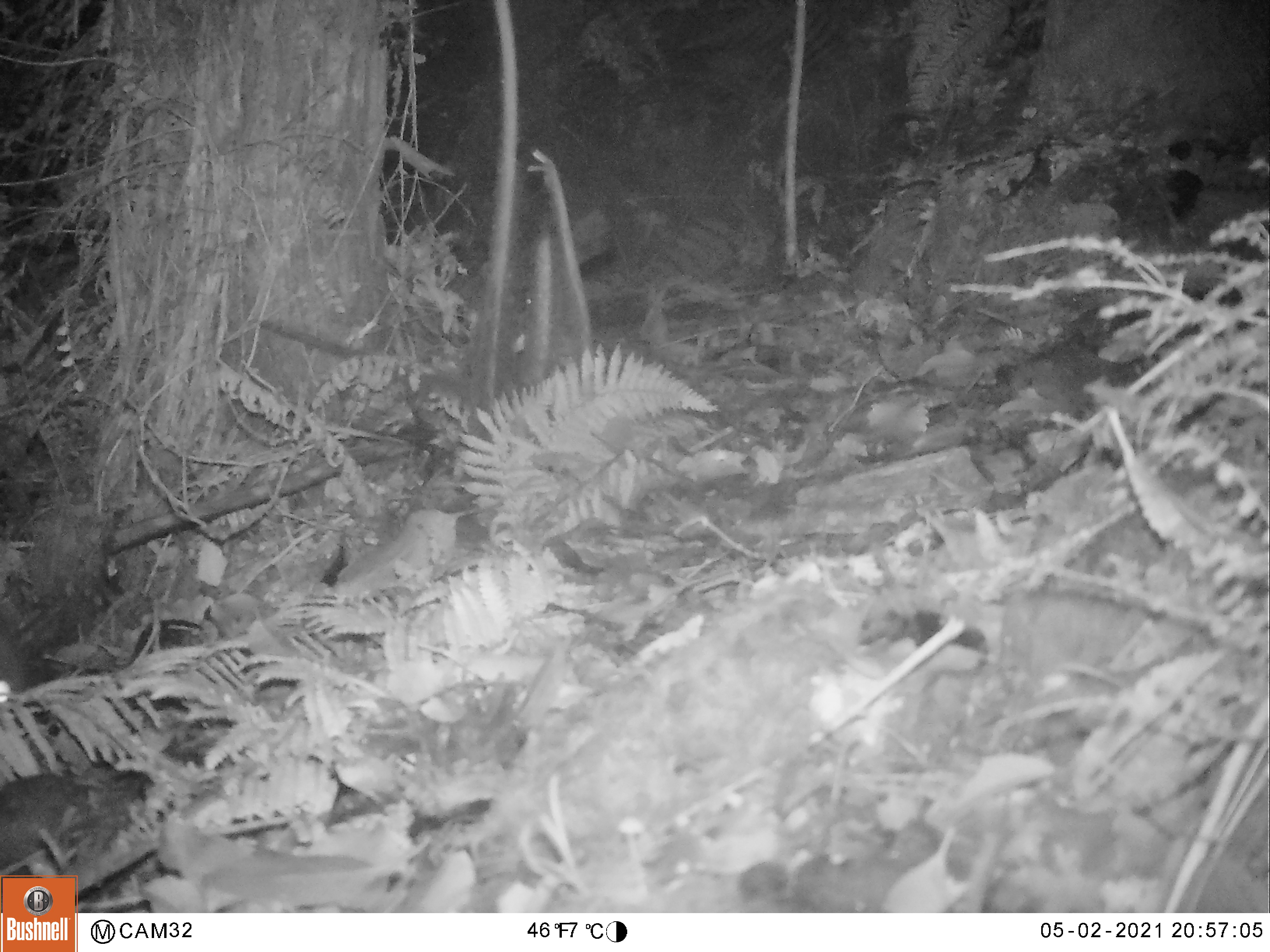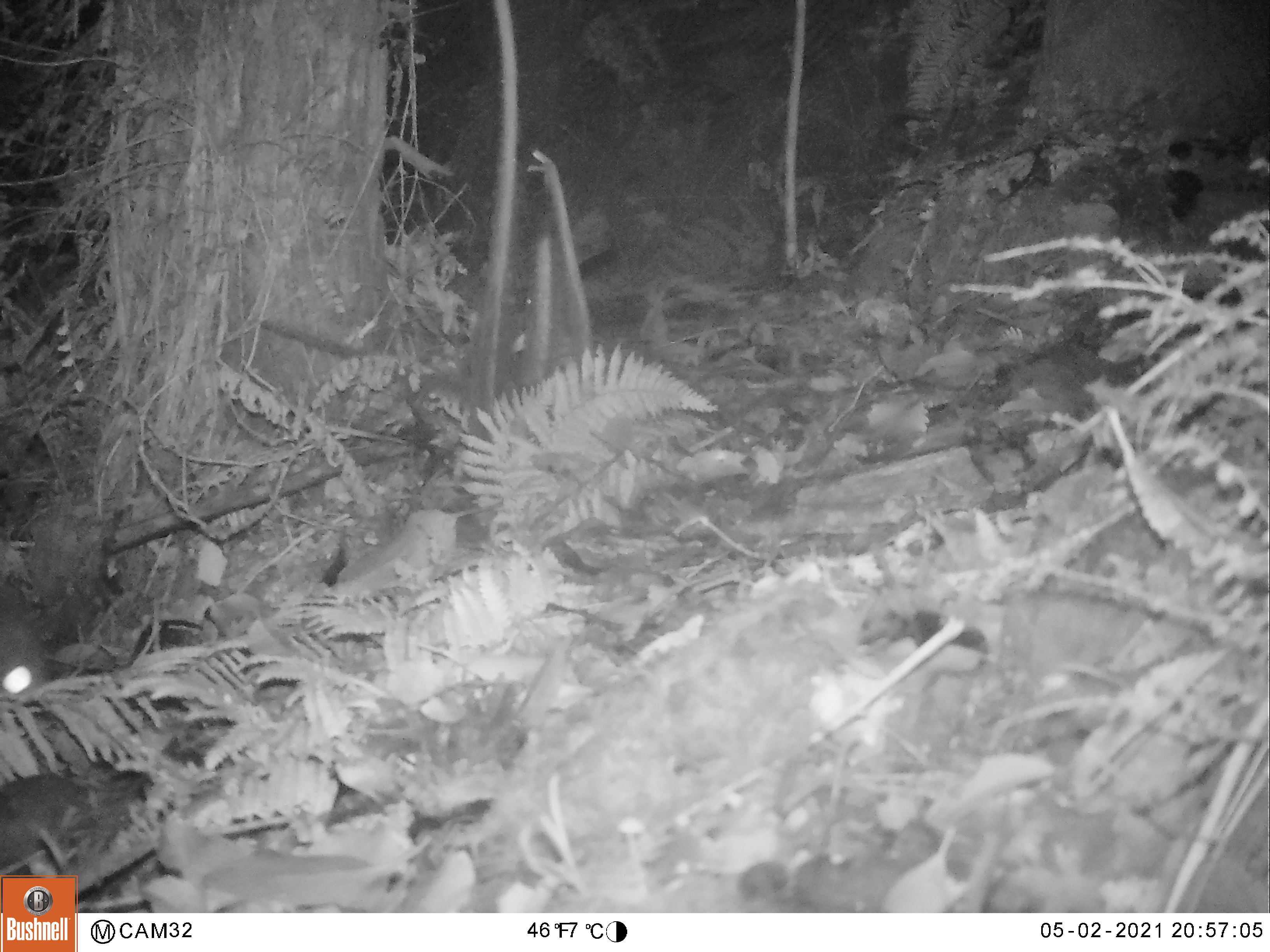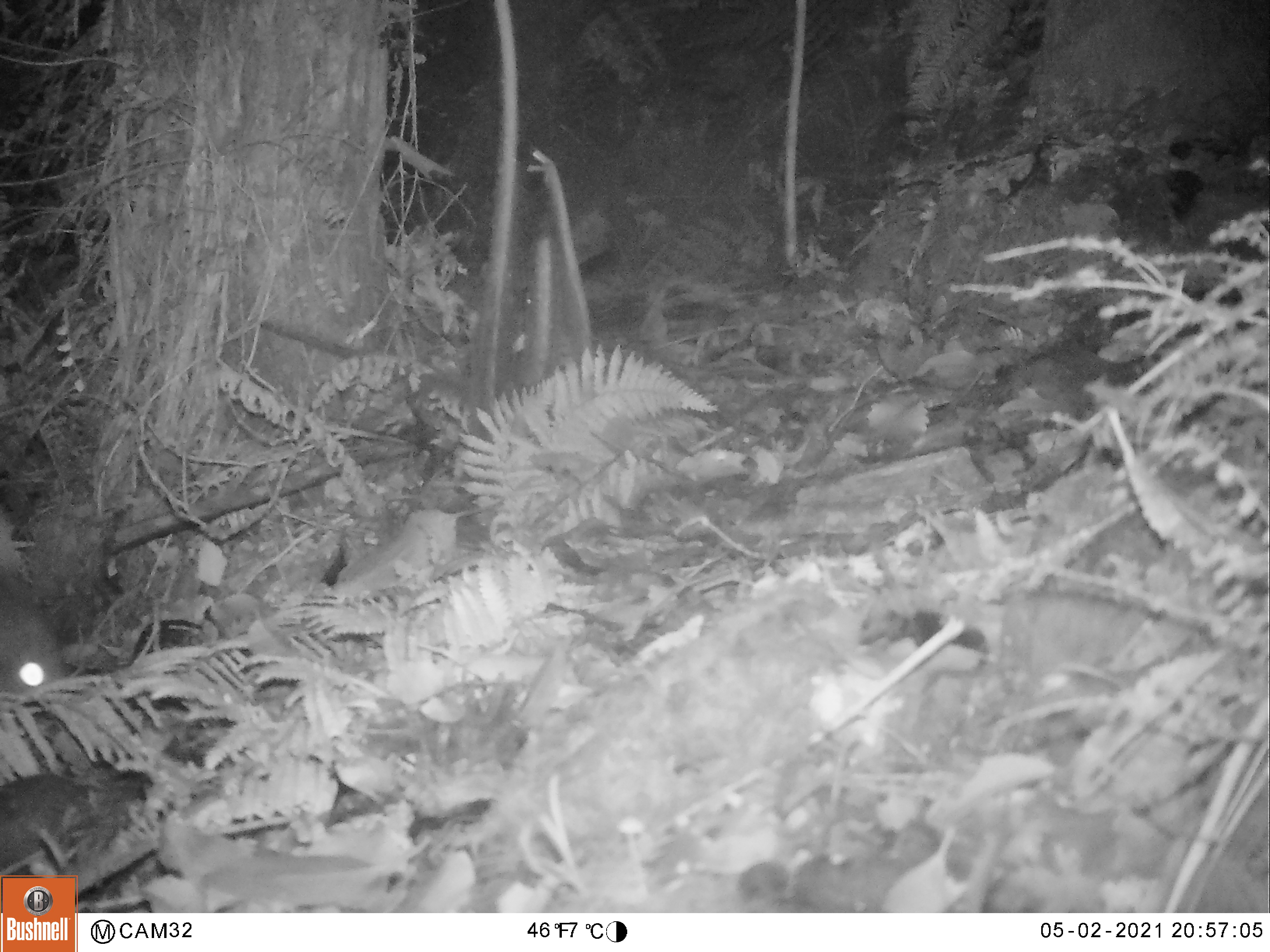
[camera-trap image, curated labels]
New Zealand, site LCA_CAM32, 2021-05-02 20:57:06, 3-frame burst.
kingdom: Animalia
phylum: Chordata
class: Mammalia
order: Diprotodontia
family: Phalangeridae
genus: Trichosurus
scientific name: Trichosurus vulpecula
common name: common brushtail possum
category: possum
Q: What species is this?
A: Possum (common brushtail possum) (Trichosurus vulpecula).